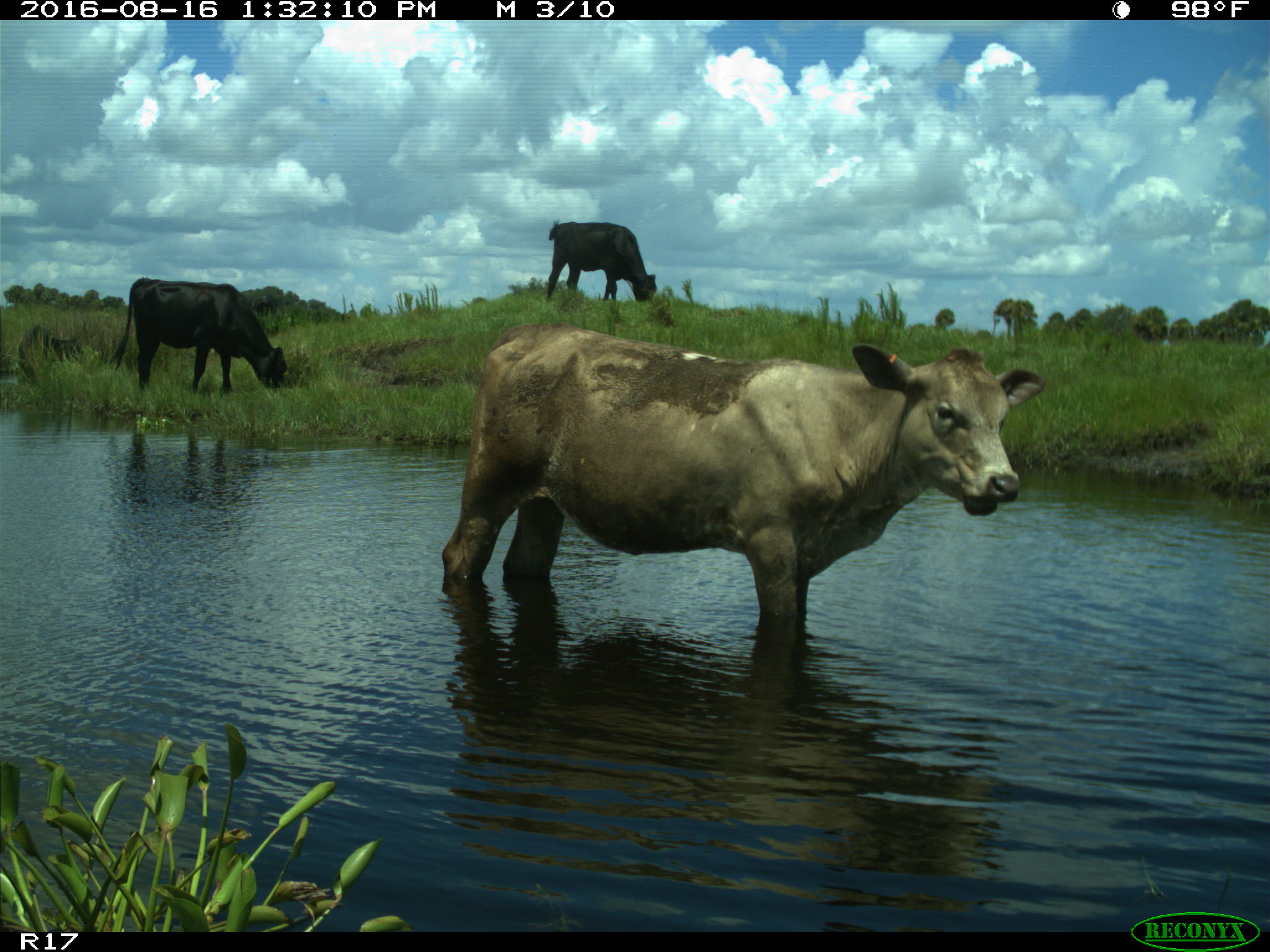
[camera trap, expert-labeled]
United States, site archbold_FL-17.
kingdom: Animalia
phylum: Chordata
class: Mammalia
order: Artiodactyla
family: Bovidae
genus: Bos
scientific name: Bos taurus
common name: domestic cow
Bos taurus (domestic cow).